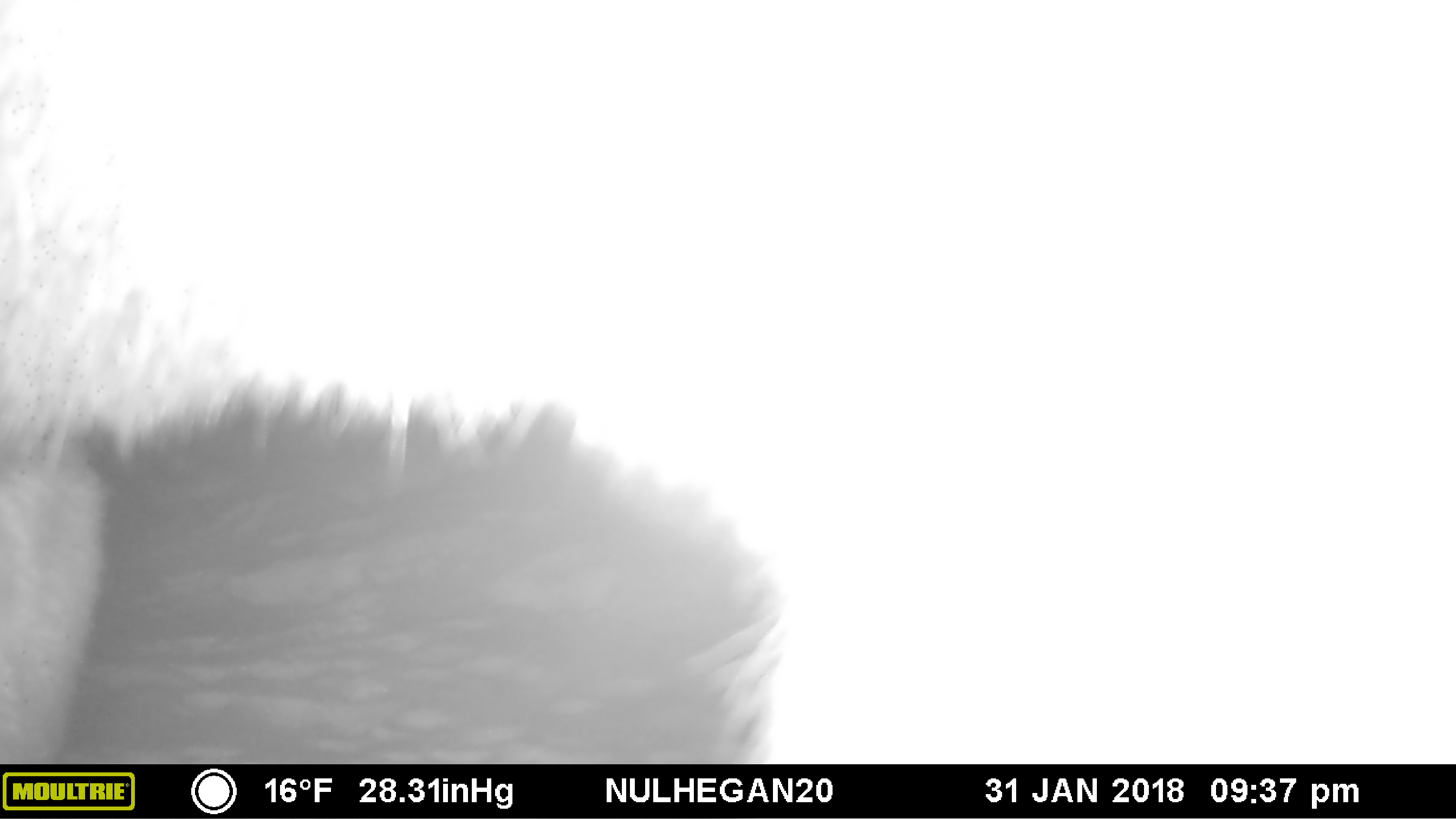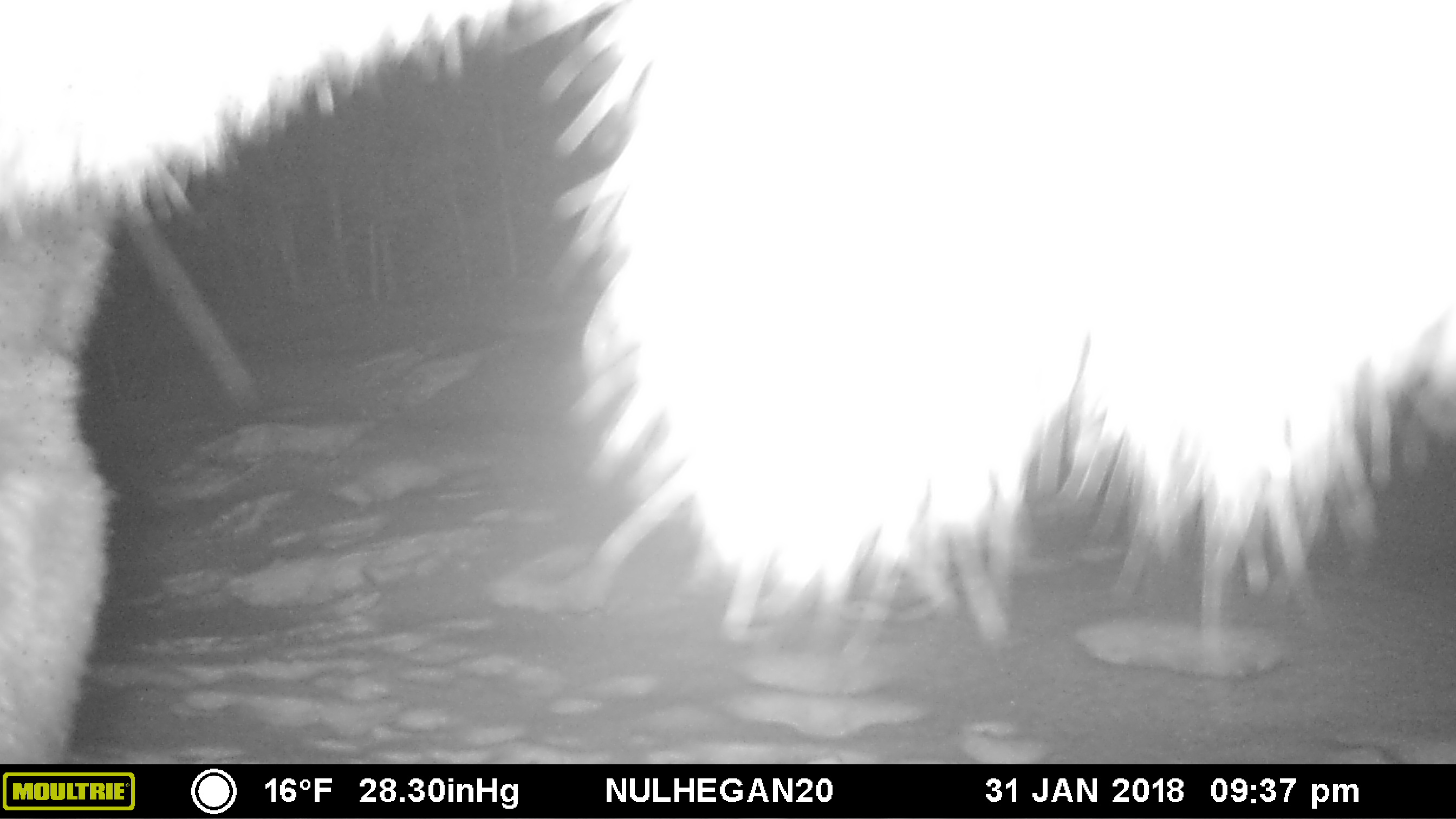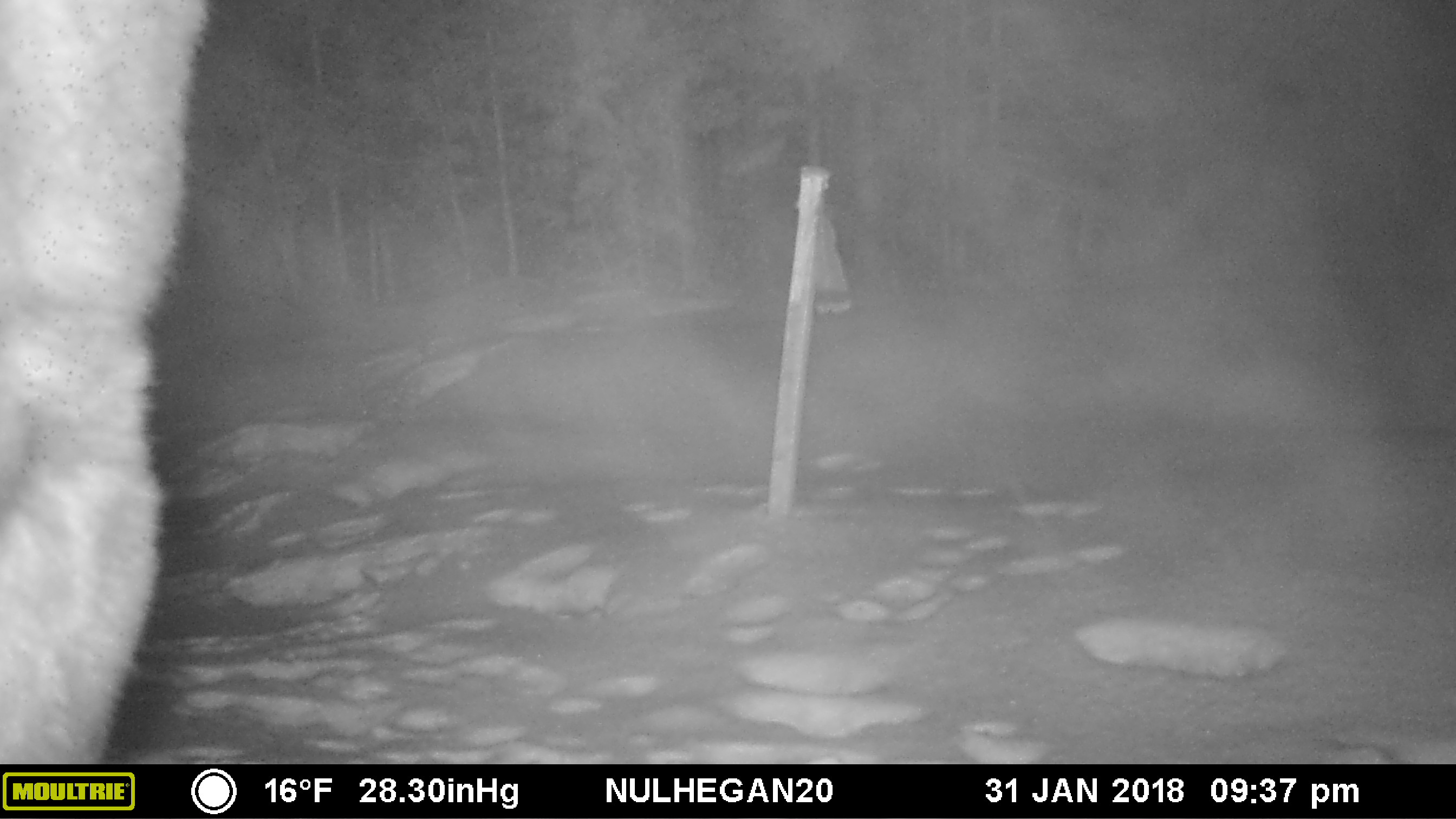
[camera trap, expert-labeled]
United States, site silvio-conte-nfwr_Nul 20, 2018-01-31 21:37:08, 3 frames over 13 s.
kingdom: Animalia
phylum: Chordata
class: Mammalia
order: Artiodactyla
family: Cervidae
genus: Alces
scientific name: Alces alces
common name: moose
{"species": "moose (Alces alces)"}